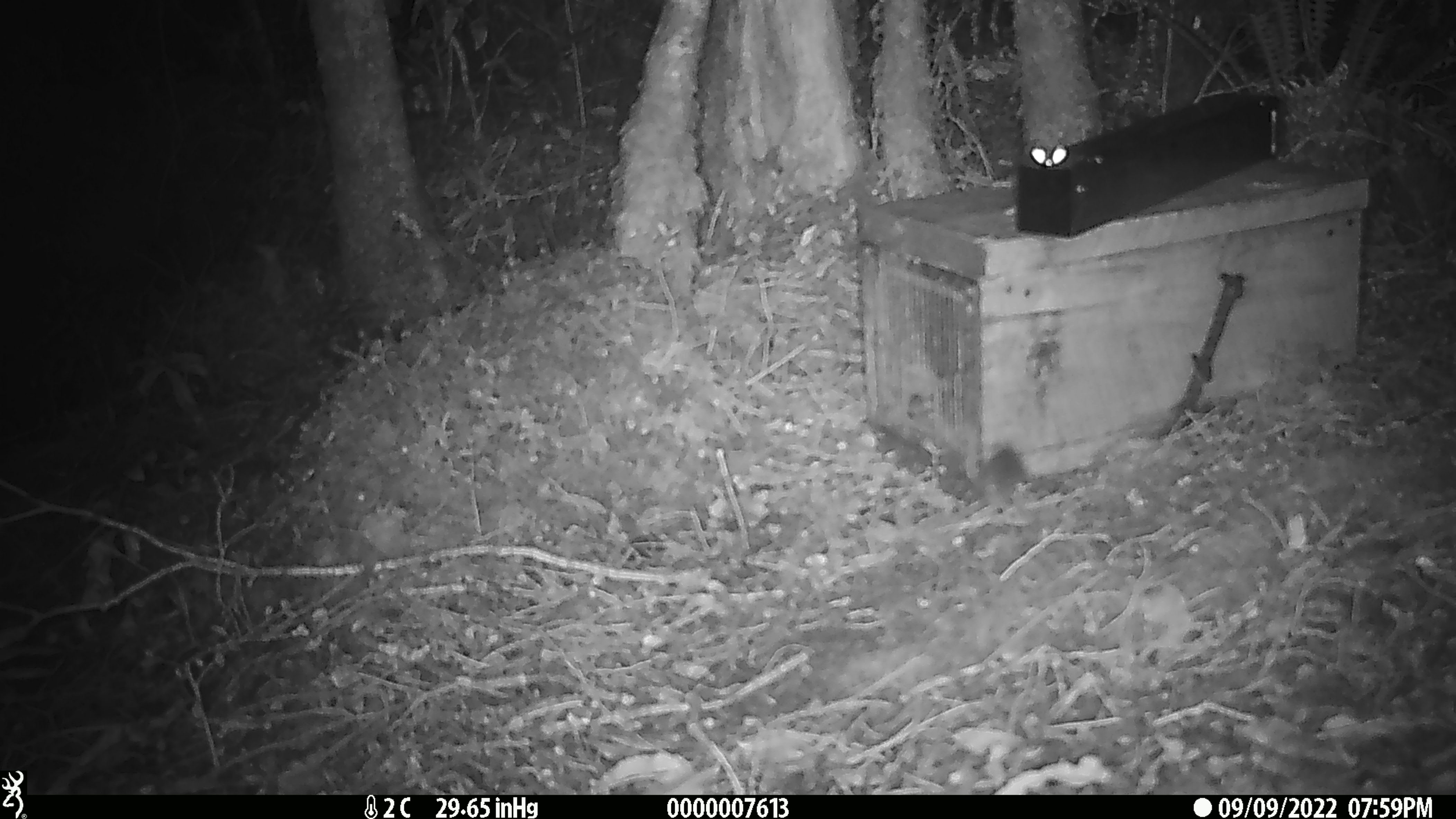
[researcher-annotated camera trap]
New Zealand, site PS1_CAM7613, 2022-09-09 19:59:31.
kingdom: Animalia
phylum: Chordata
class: Mammalia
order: Rodentia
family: Muridae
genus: Mus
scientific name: Mus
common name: mouse